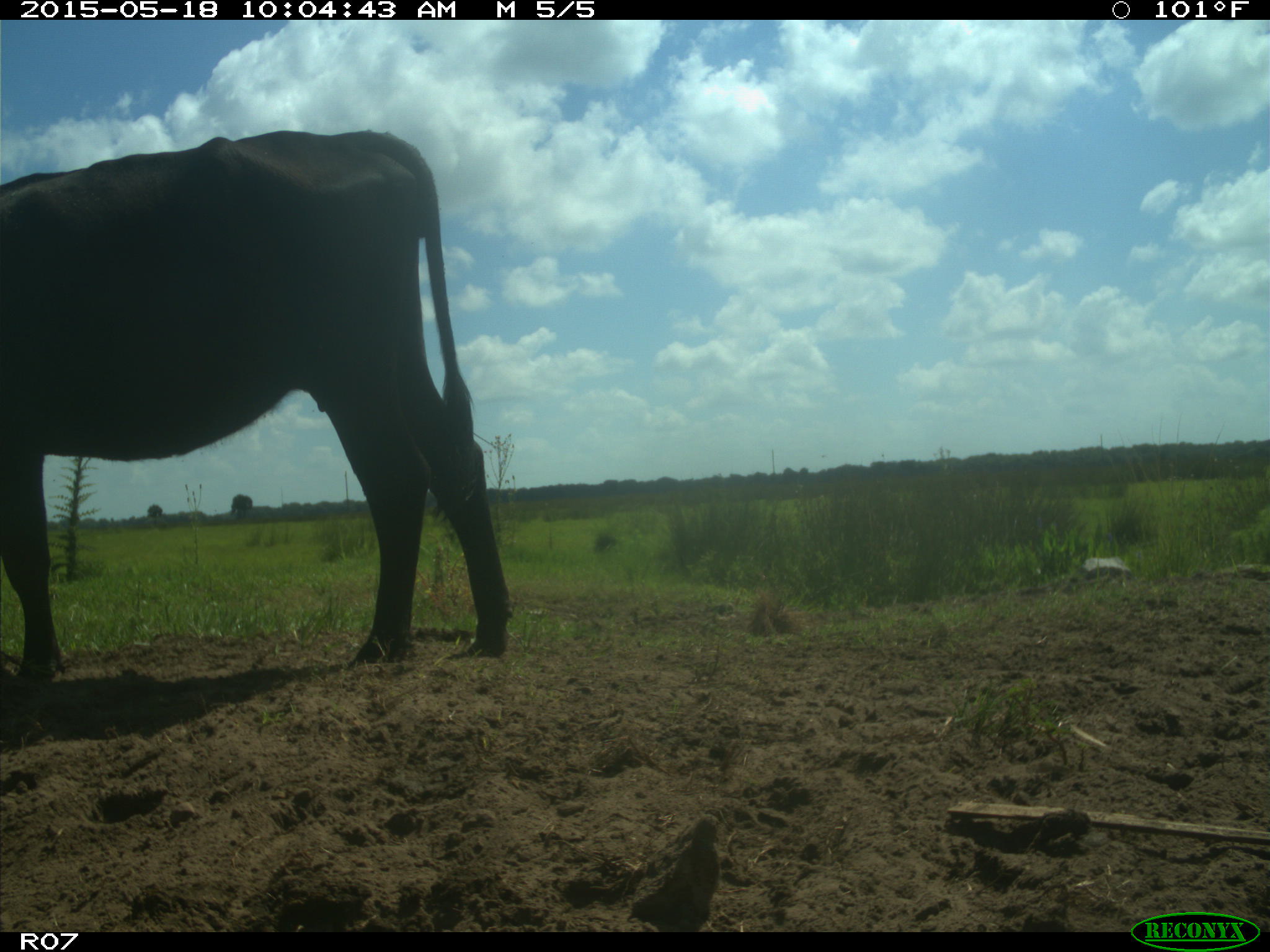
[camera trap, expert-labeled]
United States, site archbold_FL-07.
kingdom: Animalia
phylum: Chordata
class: Mammalia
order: Artiodactyla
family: Bovidae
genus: Bos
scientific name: Bos taurus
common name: domestic cow